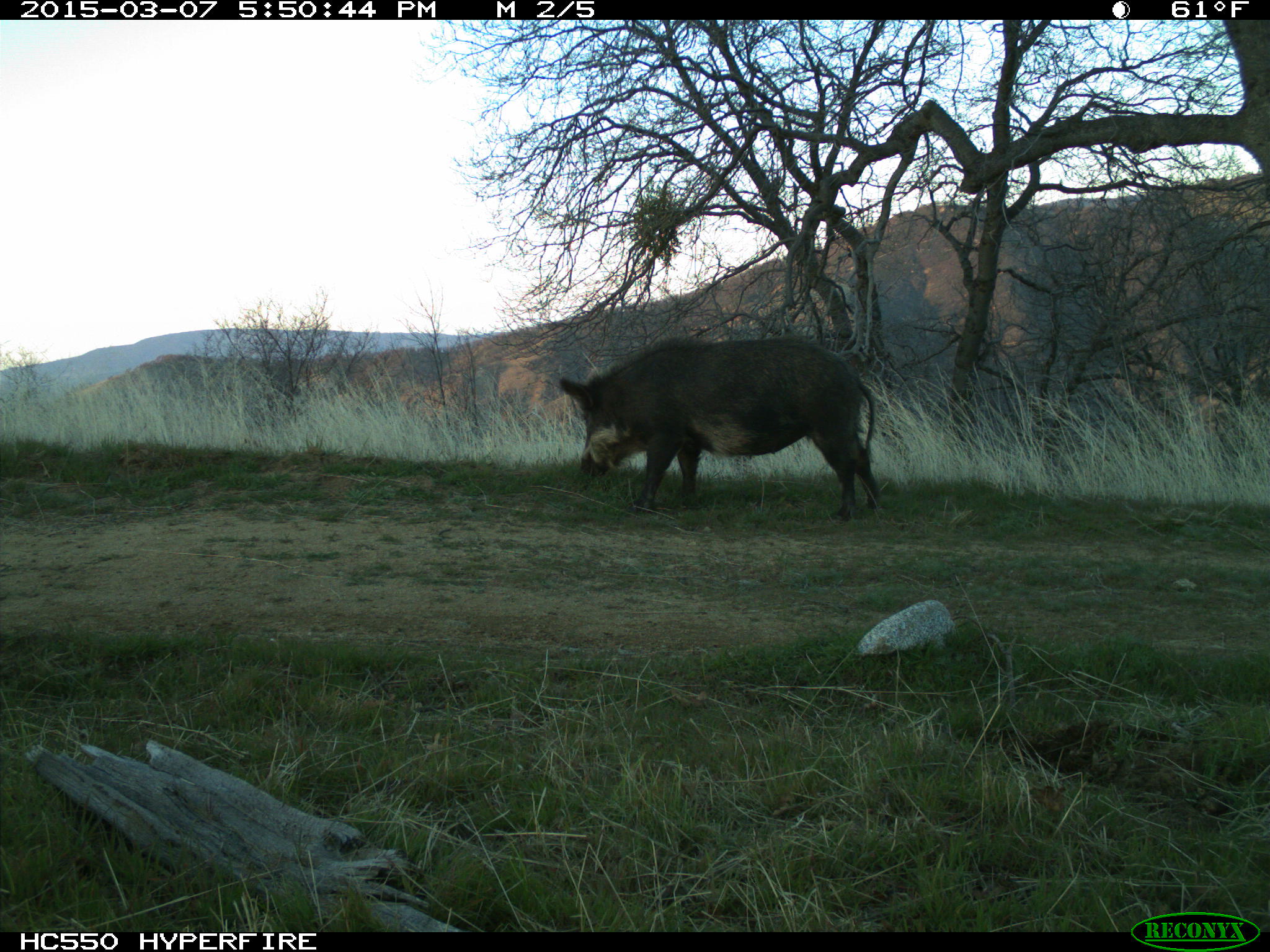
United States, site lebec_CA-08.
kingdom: Animalia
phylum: Chordata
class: Mammalia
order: Artiodactyla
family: Suidae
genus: Sus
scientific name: Sus scrofa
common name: wild boar